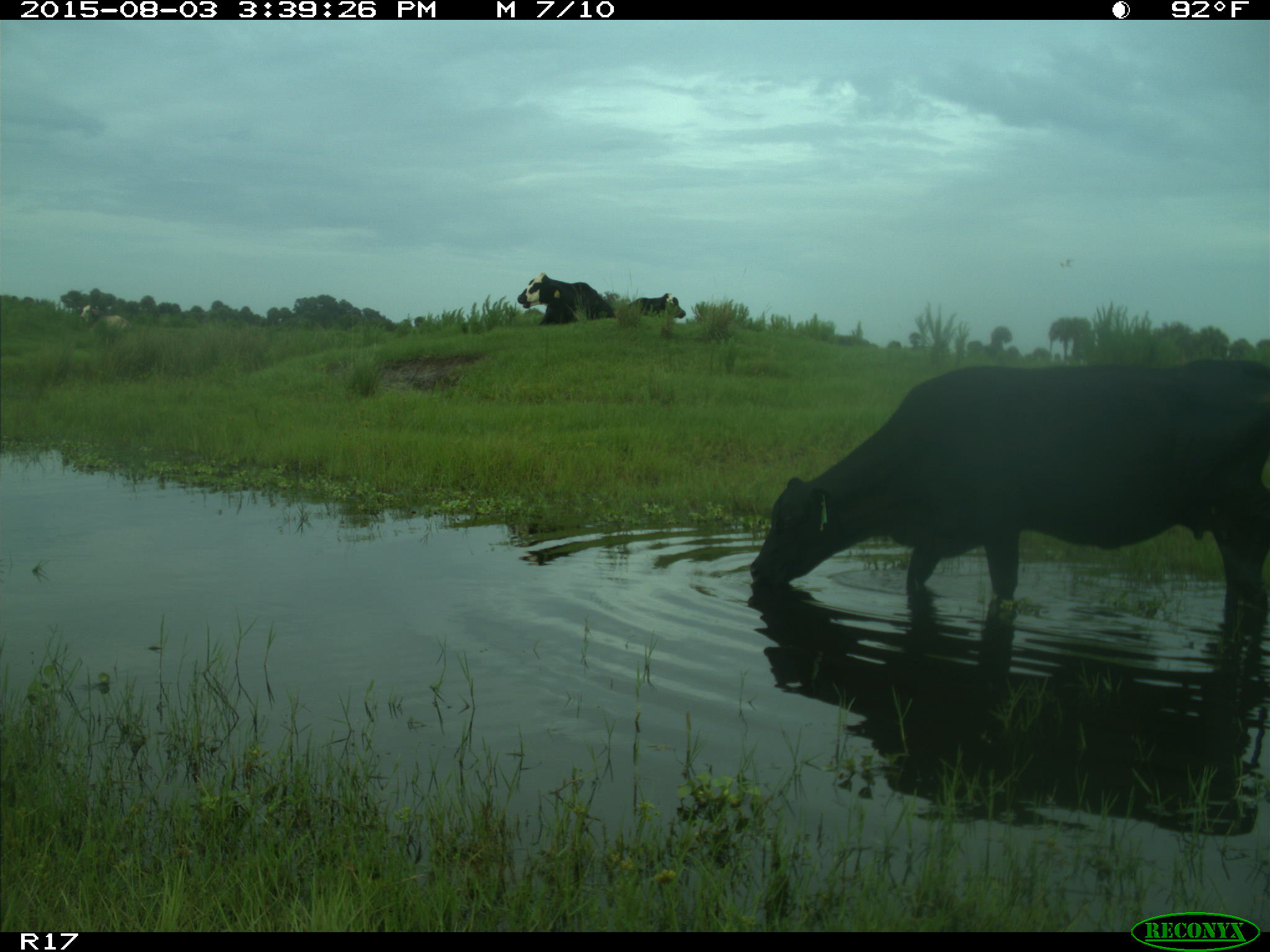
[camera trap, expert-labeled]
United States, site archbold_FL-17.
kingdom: Animalia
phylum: Chordata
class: Mammalia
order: Artiodactyla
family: Bovidae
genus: Bos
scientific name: Bos taurus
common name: domestic cow